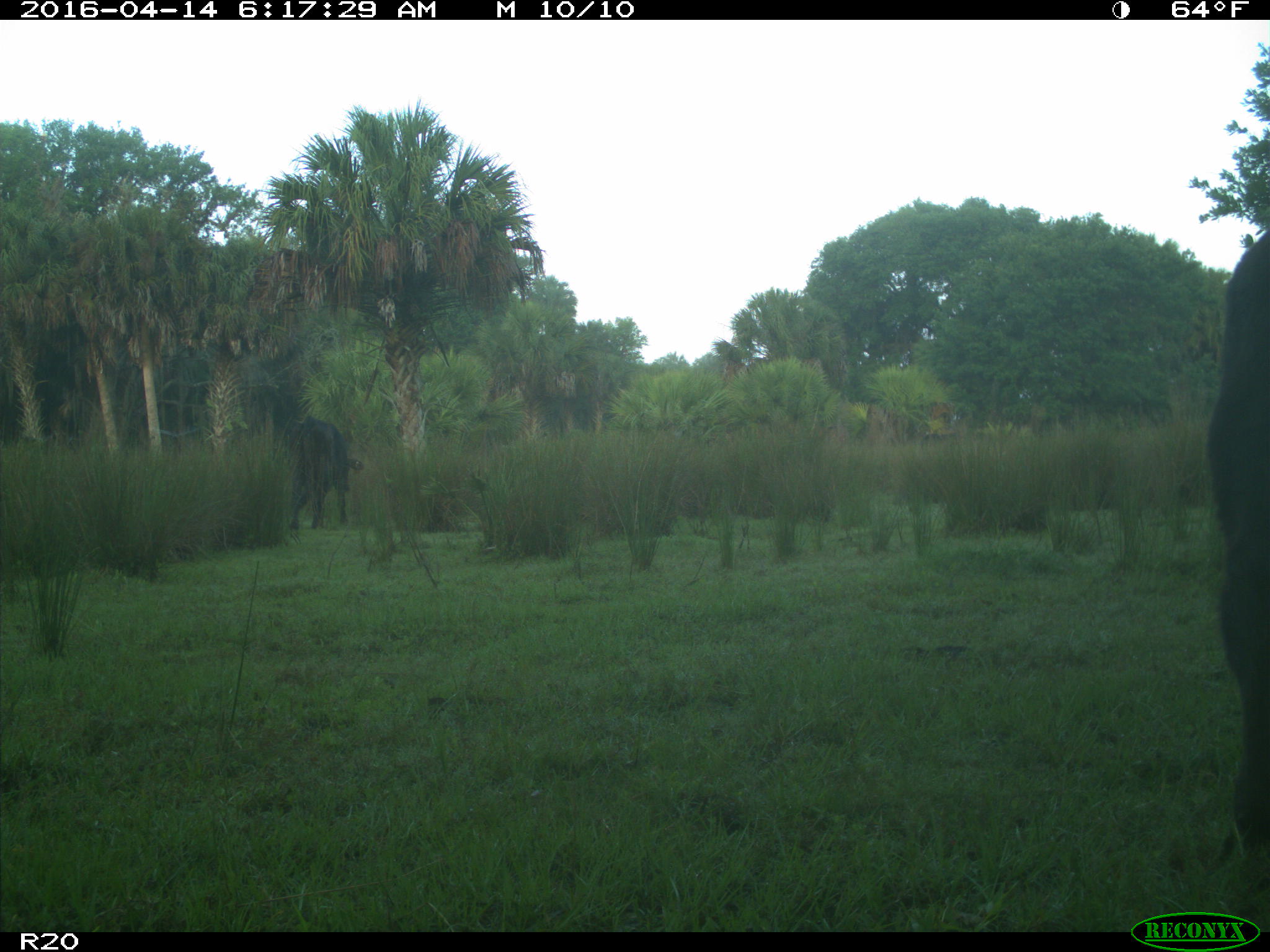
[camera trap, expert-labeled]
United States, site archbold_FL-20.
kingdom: Animalia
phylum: Chordata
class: Mammalia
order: Artiodactyla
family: Bovidae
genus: Bos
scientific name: Bos taurus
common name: domestic cow